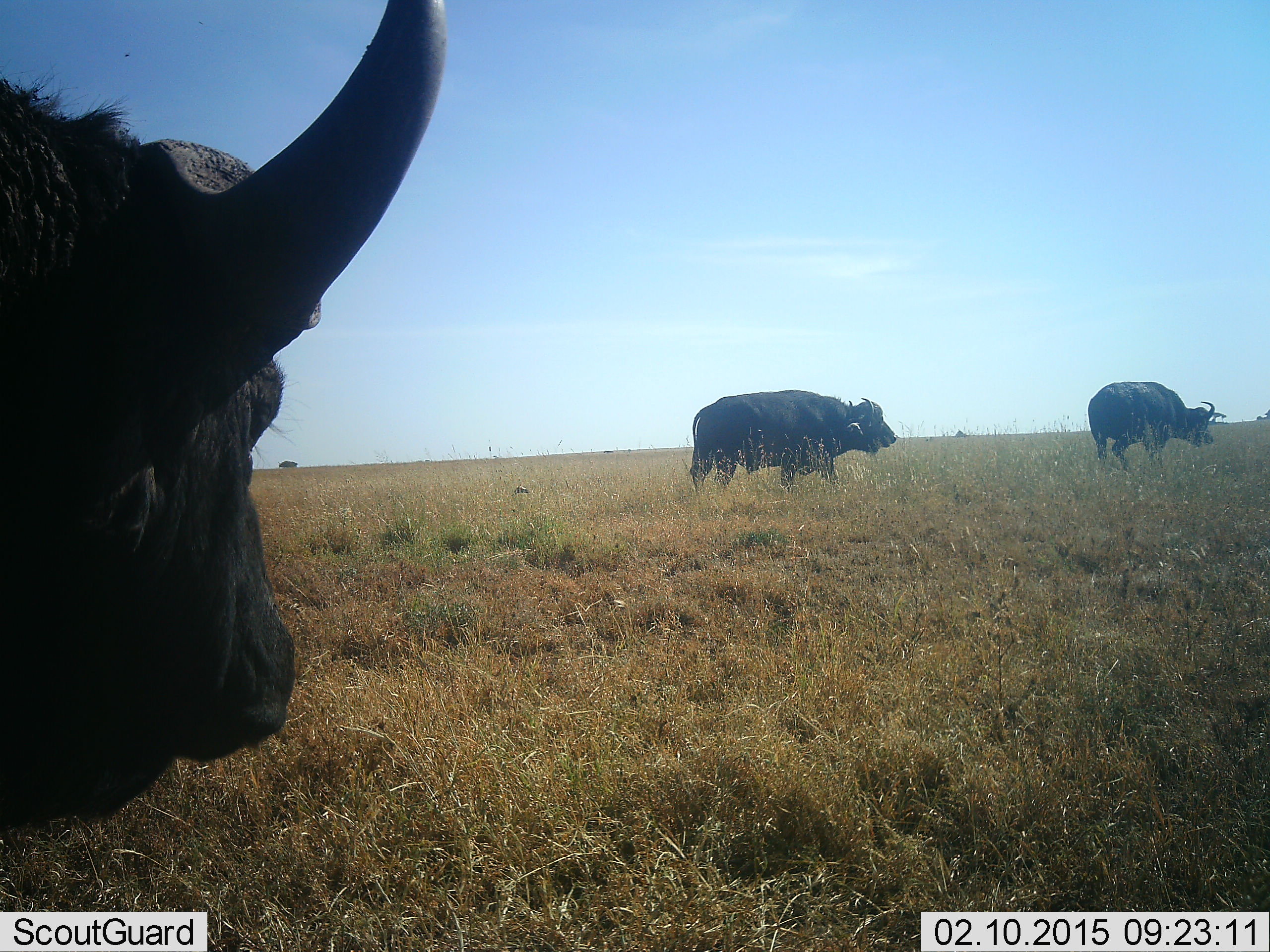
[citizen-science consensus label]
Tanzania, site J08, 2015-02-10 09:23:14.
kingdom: Animalia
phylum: Chordata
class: Mammalia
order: Artiodactyla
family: Bovidae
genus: Syncerus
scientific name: Syncerus caffer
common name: cape buffalo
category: buffalo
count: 3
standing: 40%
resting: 0%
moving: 70%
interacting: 0%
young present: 0%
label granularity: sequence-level